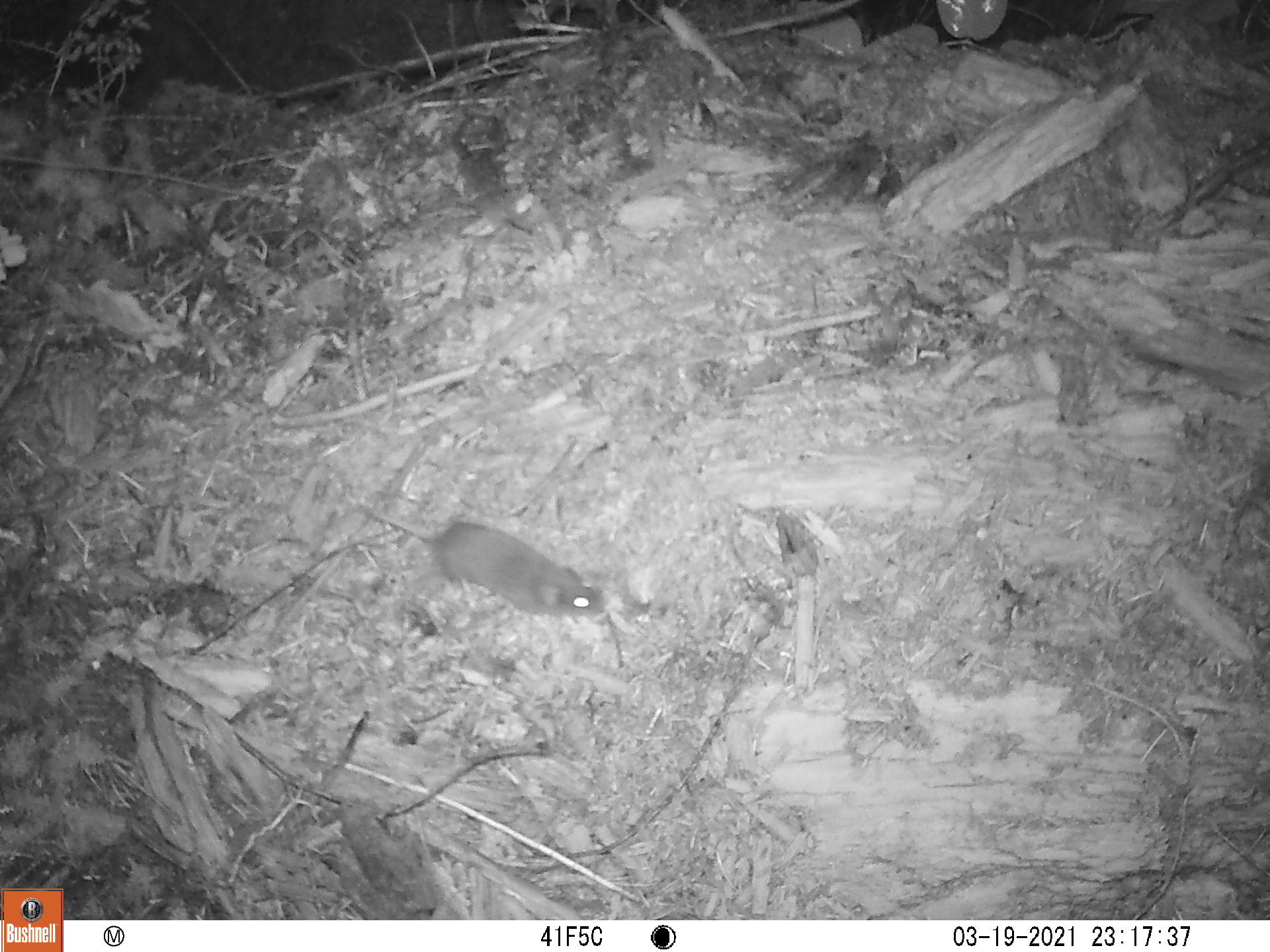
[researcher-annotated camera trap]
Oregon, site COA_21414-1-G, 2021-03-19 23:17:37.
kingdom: Animalia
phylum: Chordata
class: Mammalia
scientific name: Mammalia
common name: small mammal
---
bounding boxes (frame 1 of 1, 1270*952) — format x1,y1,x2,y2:
small mammal: 298,444,632,666